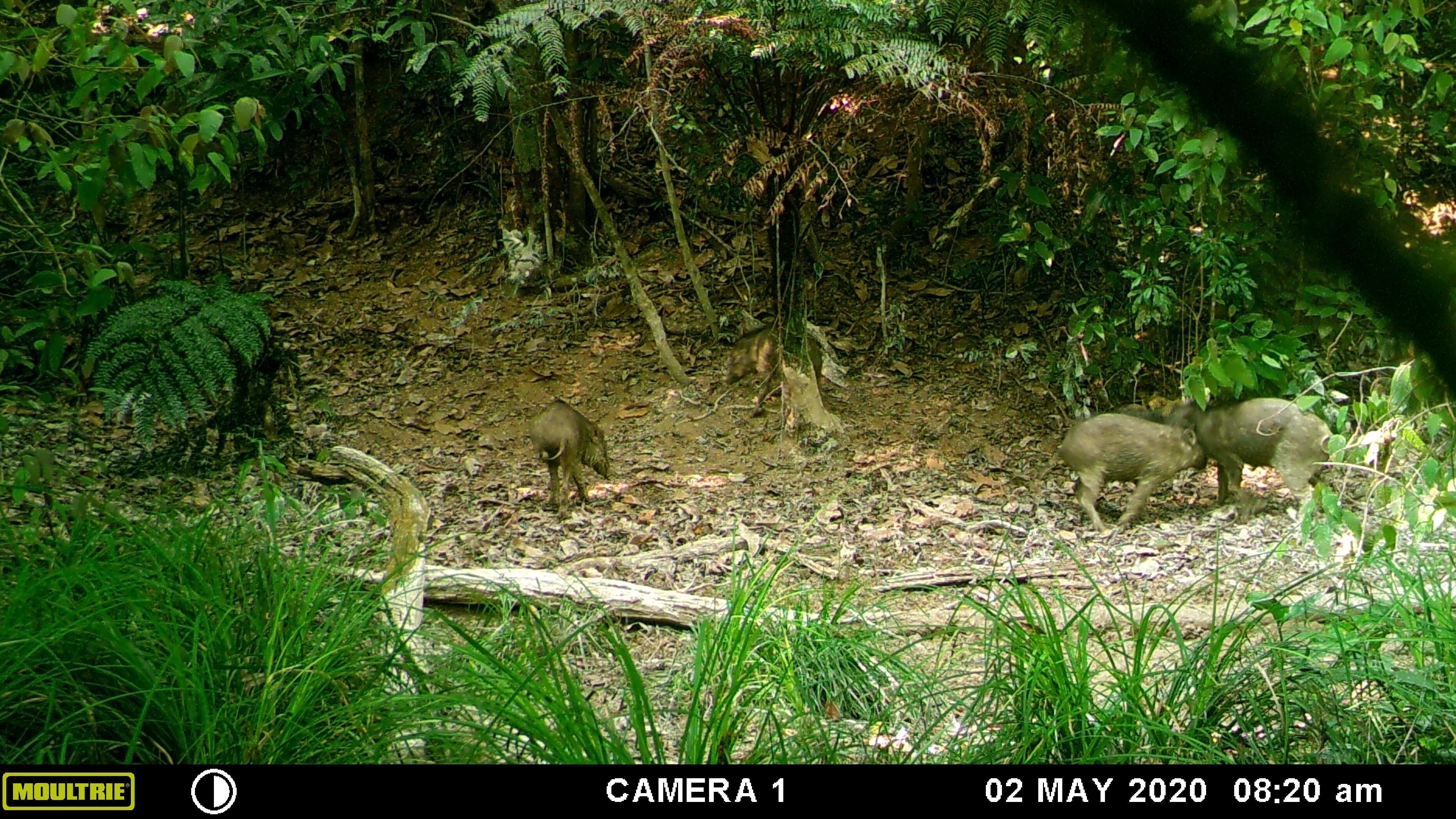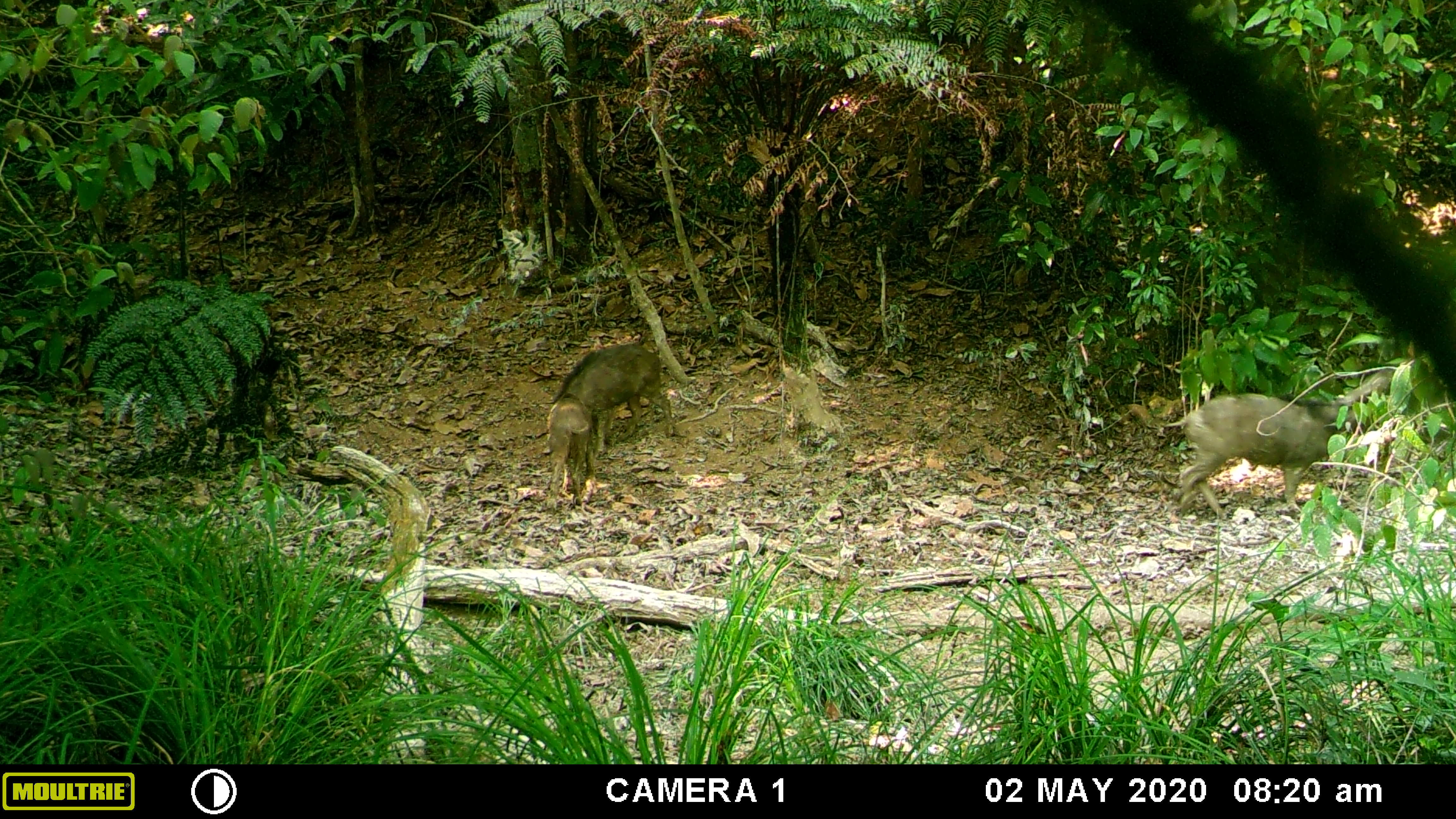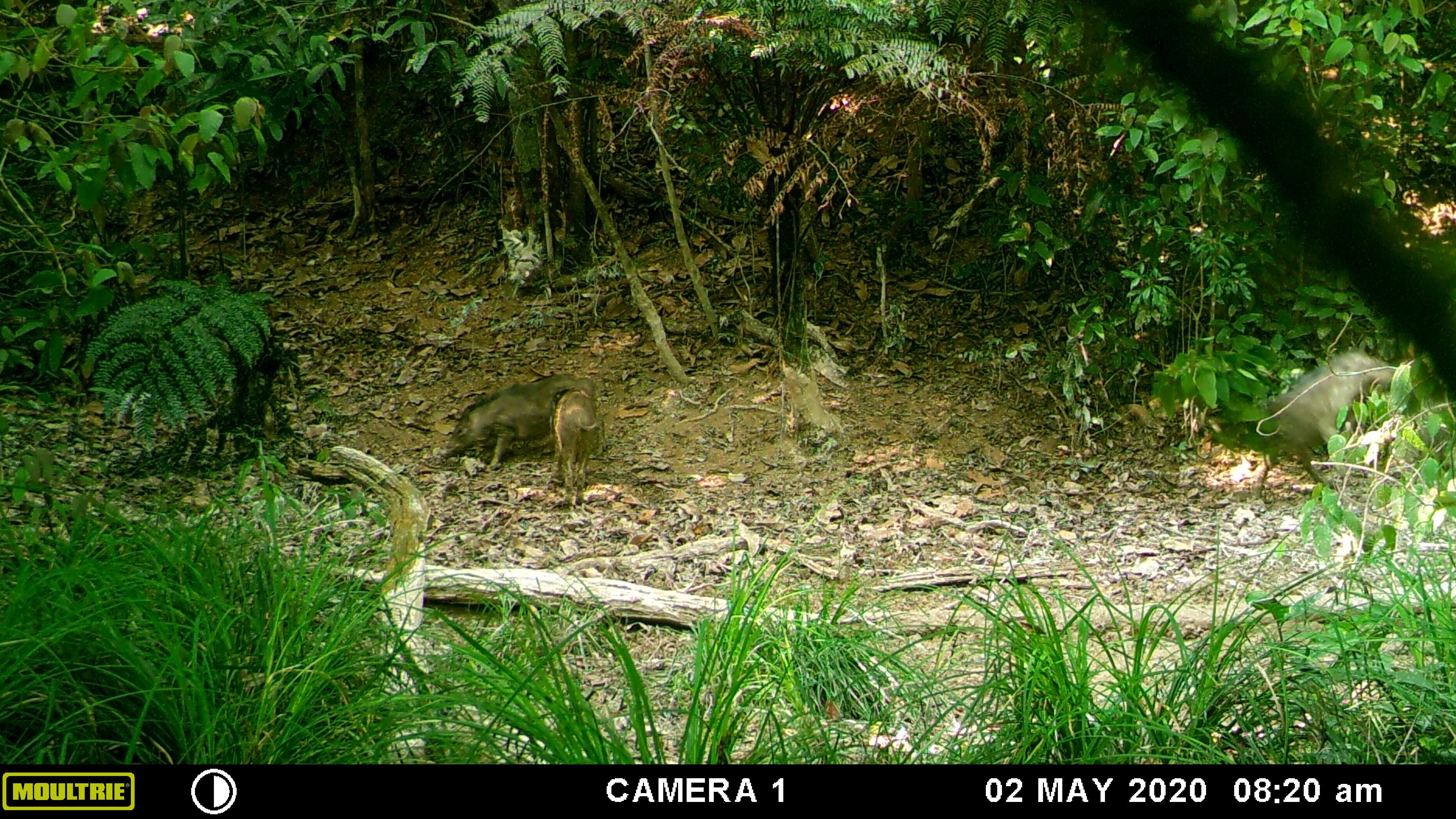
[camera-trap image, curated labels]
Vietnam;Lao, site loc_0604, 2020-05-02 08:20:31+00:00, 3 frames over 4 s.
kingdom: Animalia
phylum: Chordata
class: Mammalia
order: Artiodactyla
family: Suidae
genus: Sus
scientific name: Sus scrofa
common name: eurasian wild pig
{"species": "eurasian wild pig (Sus scrofa)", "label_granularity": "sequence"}